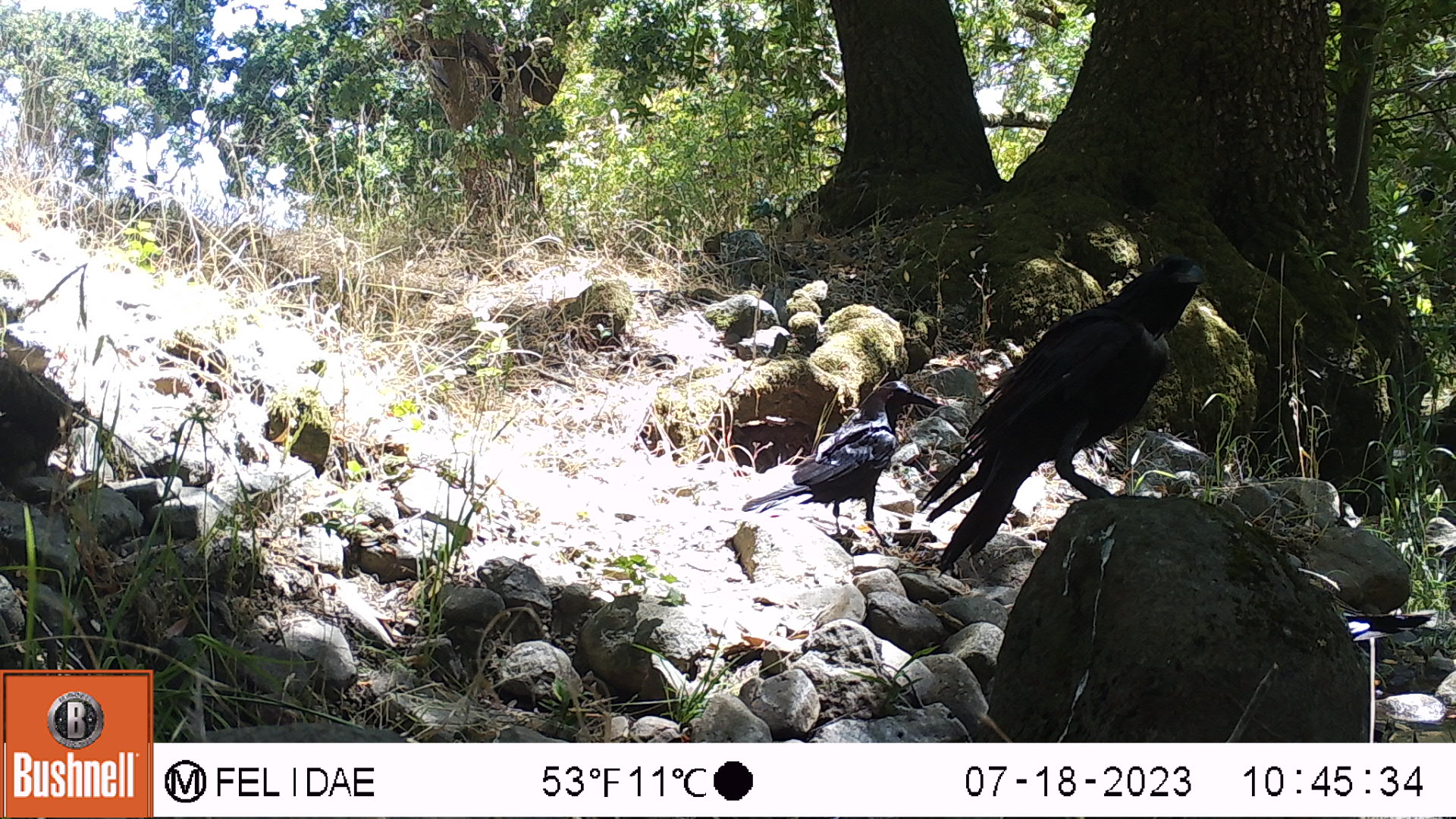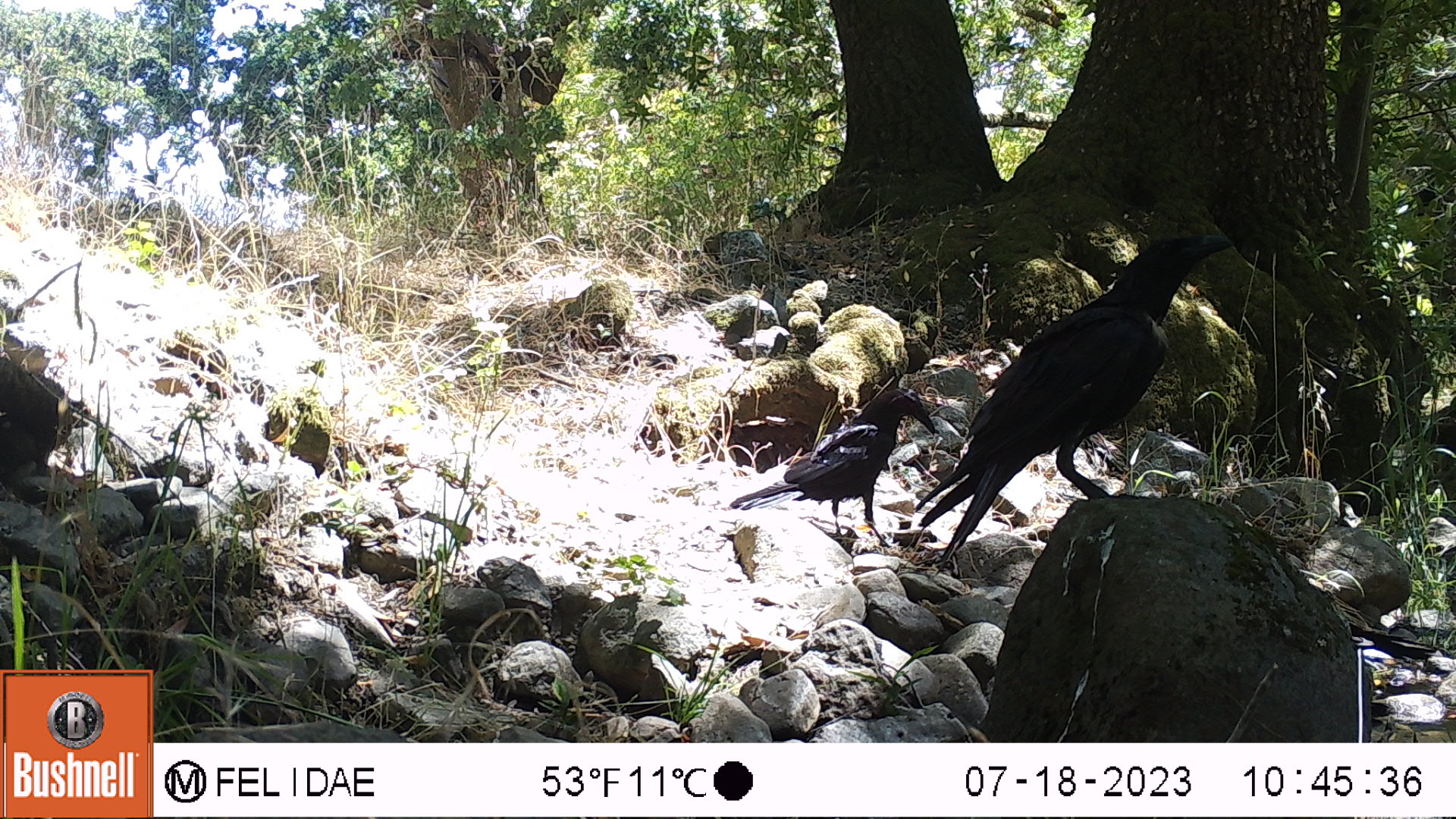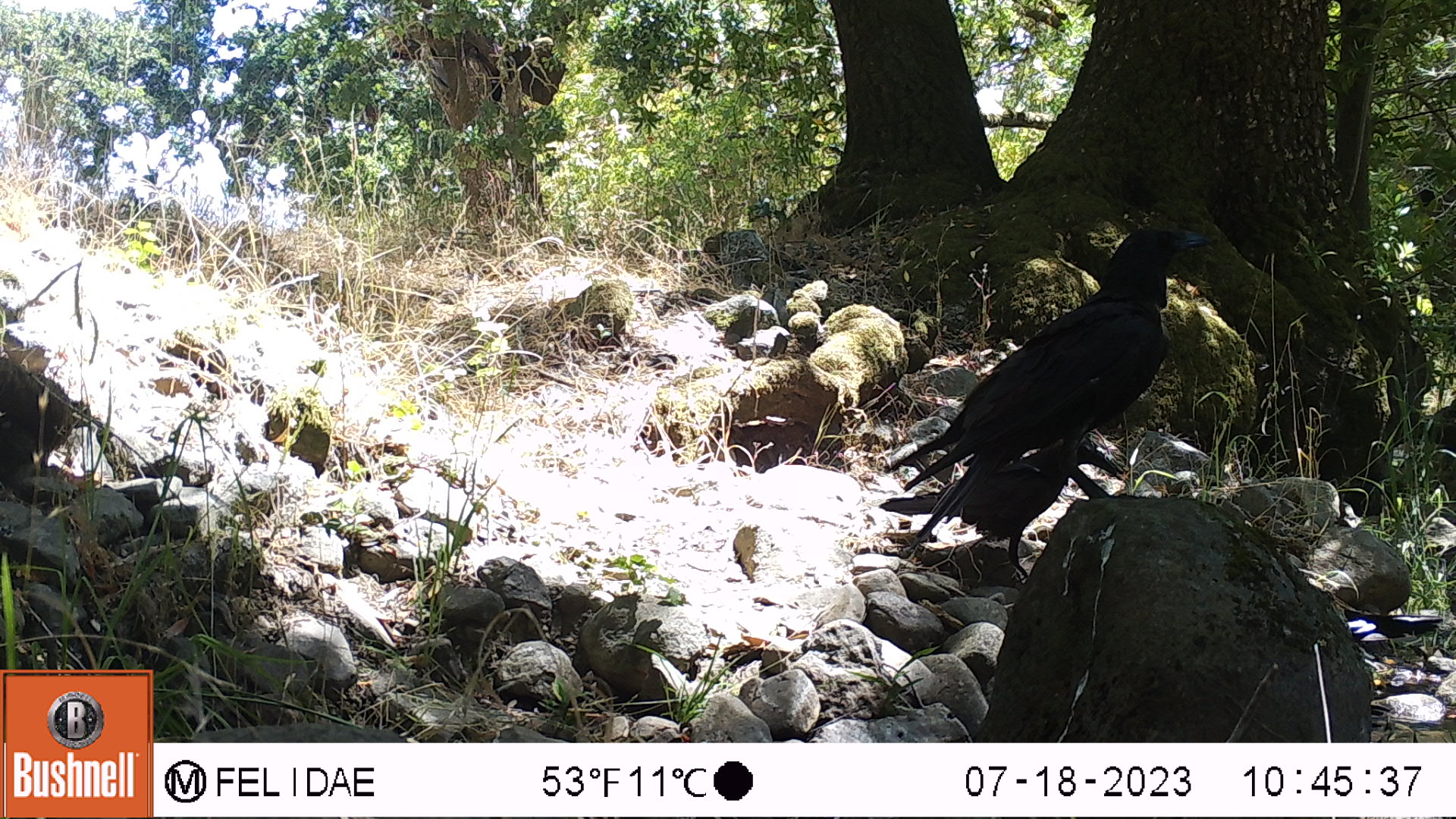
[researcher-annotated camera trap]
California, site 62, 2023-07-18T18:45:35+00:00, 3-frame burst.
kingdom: Animalia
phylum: Chordata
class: Aves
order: Passeriformes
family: Corvidae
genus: Corvus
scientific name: Corvus corax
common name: common raven